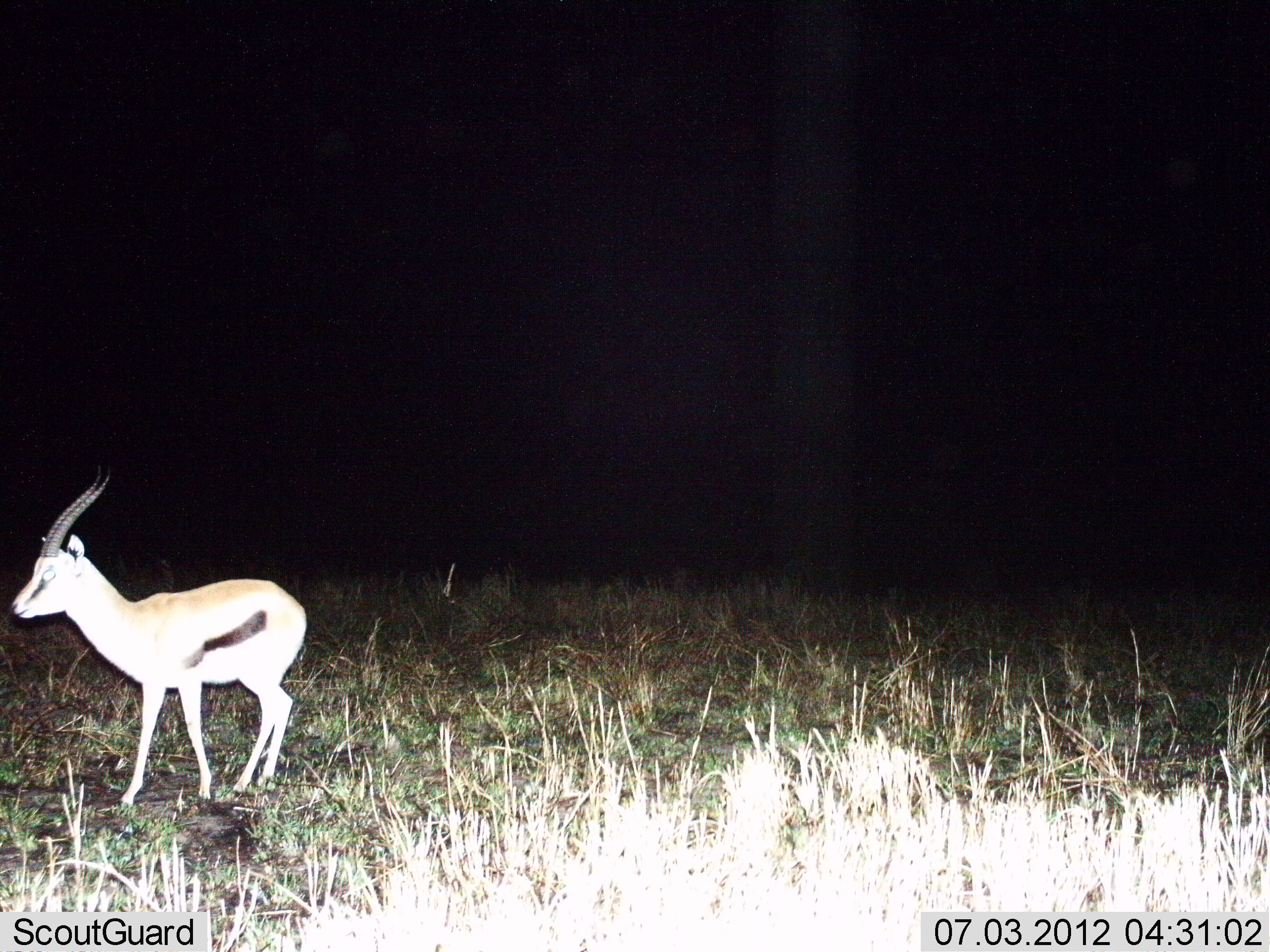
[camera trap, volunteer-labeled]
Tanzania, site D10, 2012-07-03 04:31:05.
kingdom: Animalia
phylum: Chordata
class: Mammalia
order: Artiodactyla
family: Bovidae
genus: Eudorcas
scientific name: Eudorcas thomsonii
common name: thomson's gazelle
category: gazellethomsons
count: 1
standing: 90%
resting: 0%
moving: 10%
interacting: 0%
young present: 0%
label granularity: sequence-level